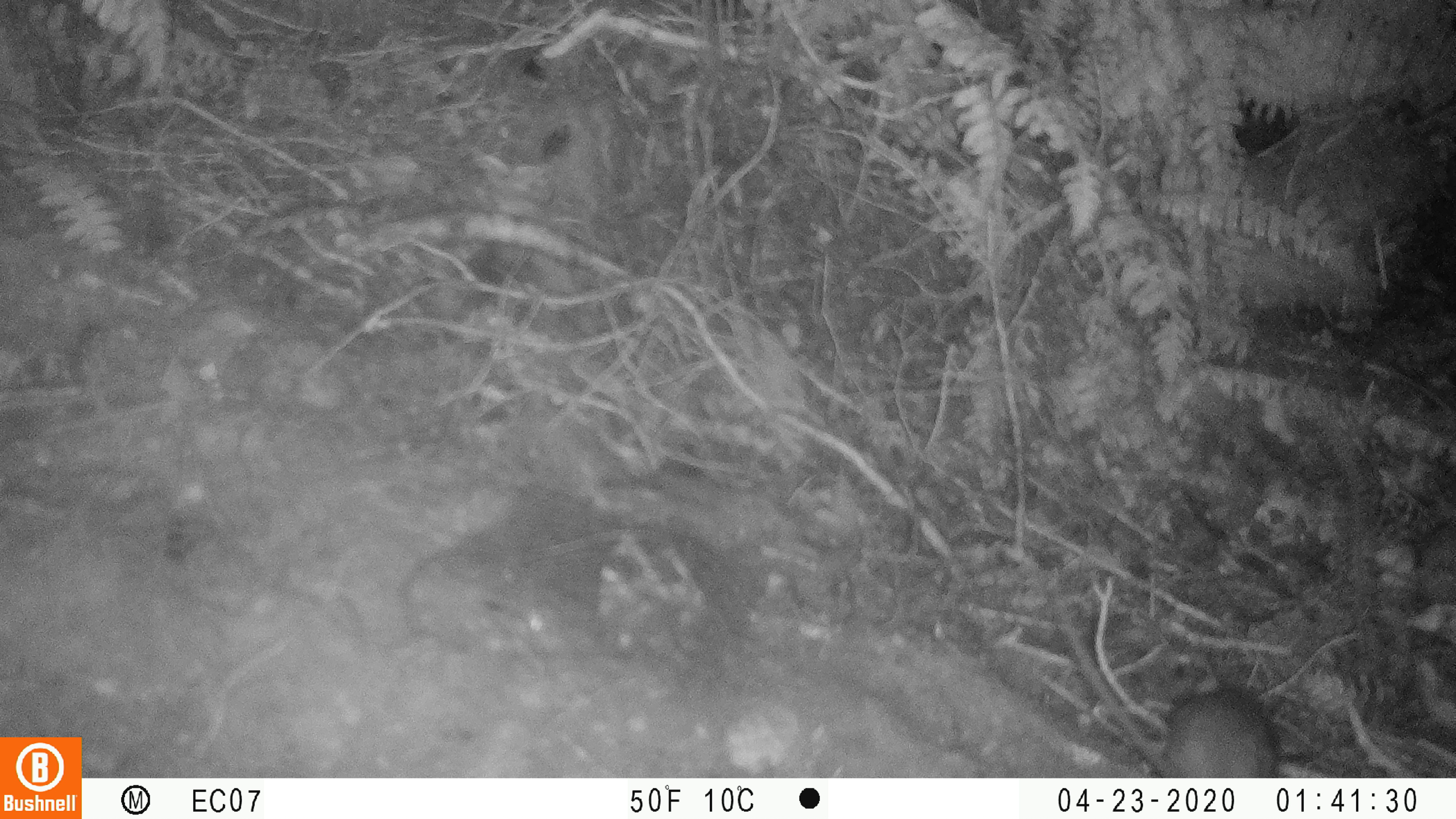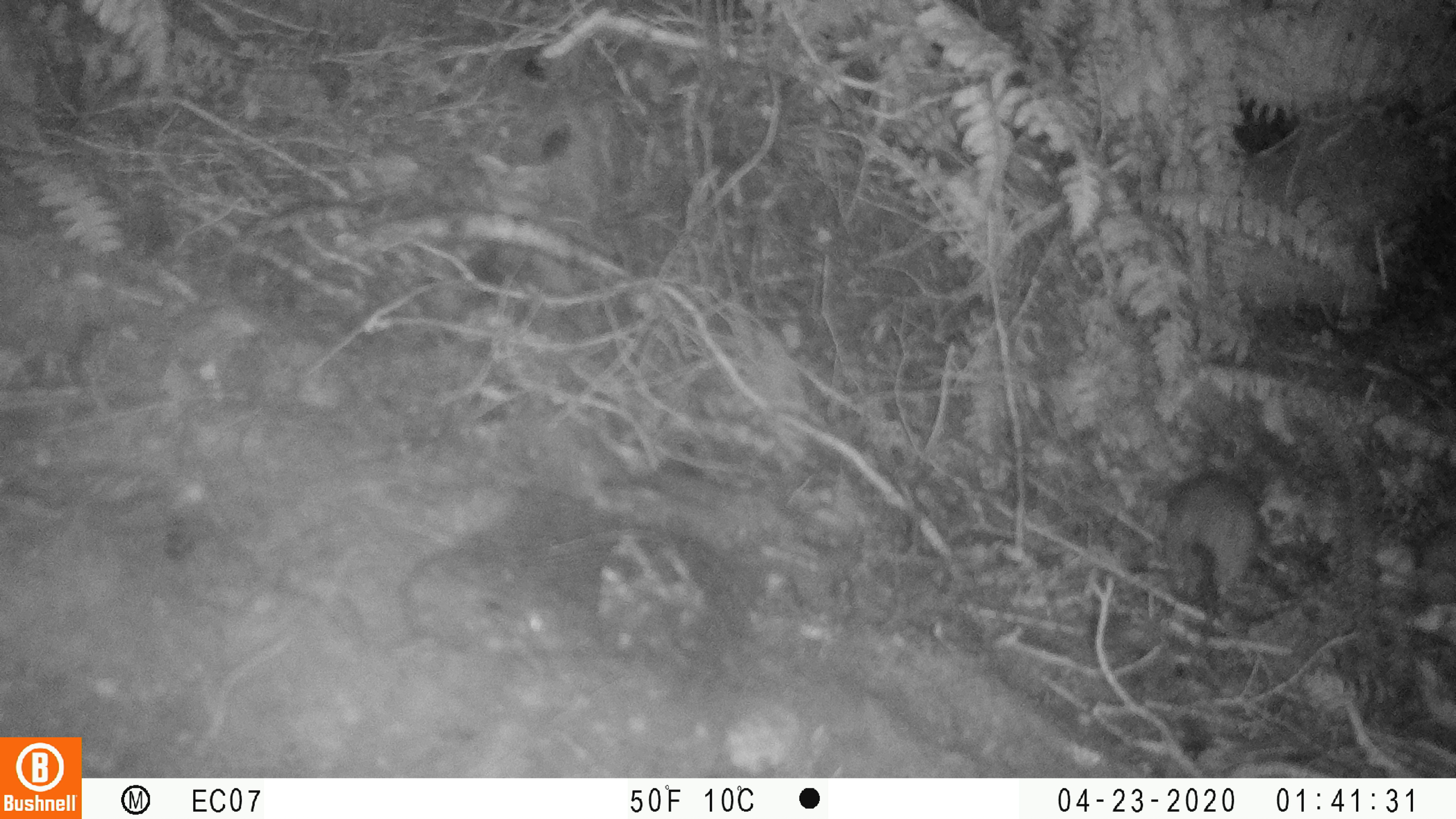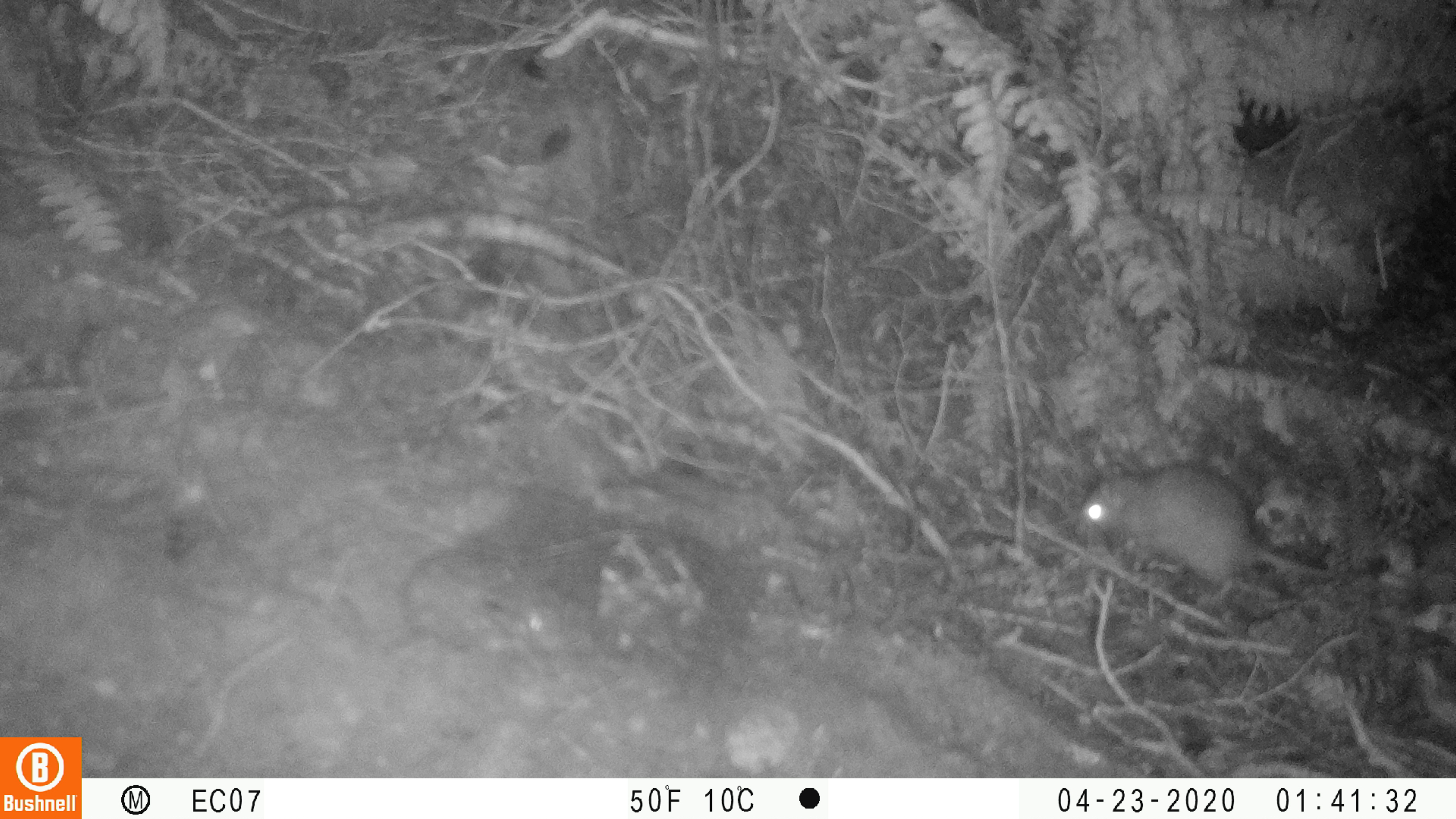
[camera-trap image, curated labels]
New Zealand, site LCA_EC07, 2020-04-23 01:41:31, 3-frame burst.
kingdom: Animalia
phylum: Chordata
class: Mammalia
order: Rodentia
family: Muridae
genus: Rattus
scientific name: Rattus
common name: rat